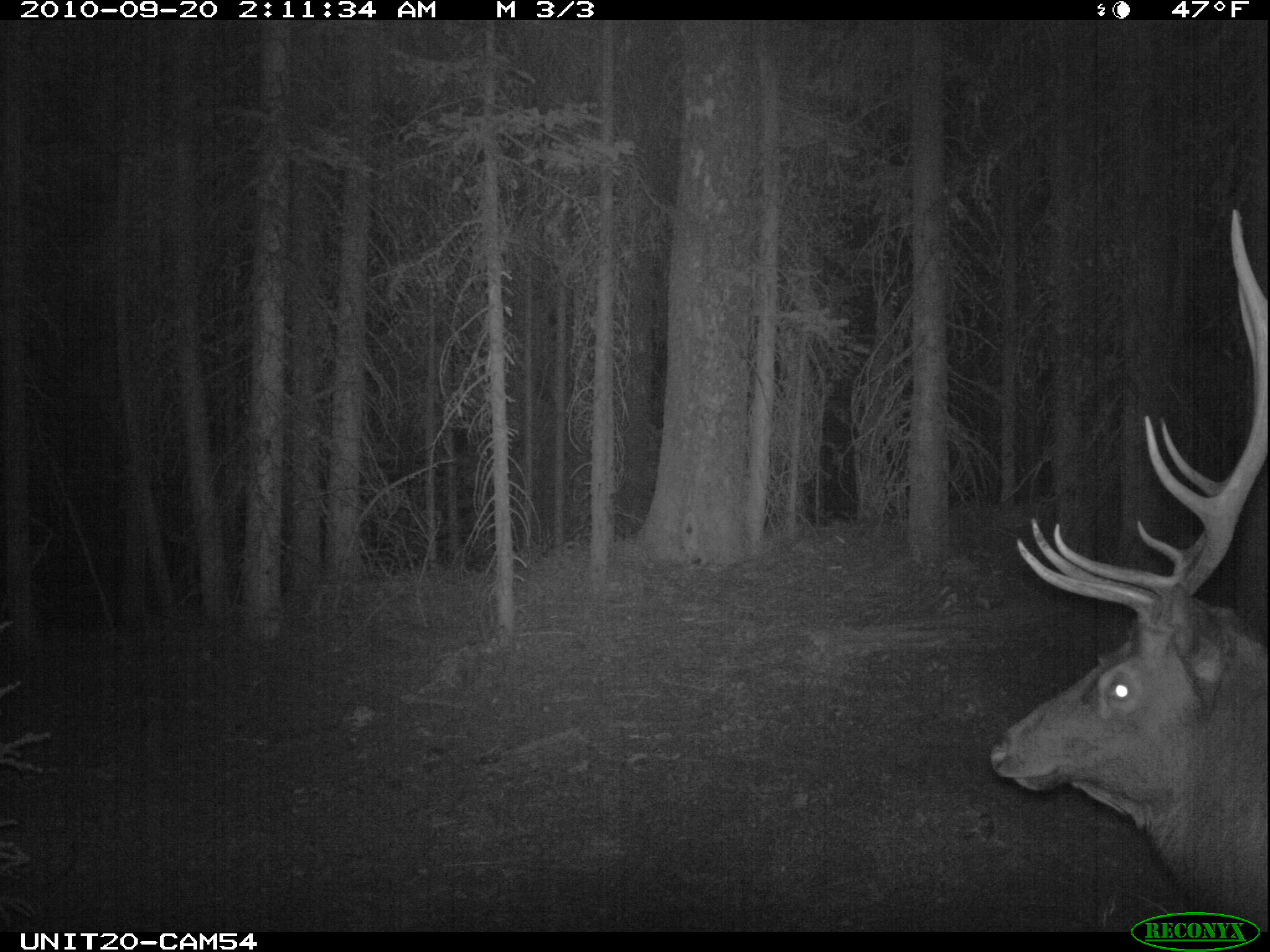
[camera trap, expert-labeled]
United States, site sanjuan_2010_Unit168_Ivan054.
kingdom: Animalia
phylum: Chordata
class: Mammalia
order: Artiodactyla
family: Cervidae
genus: Cervus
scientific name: Cervus elaphus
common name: red deer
Cervus elaphus (red deer).